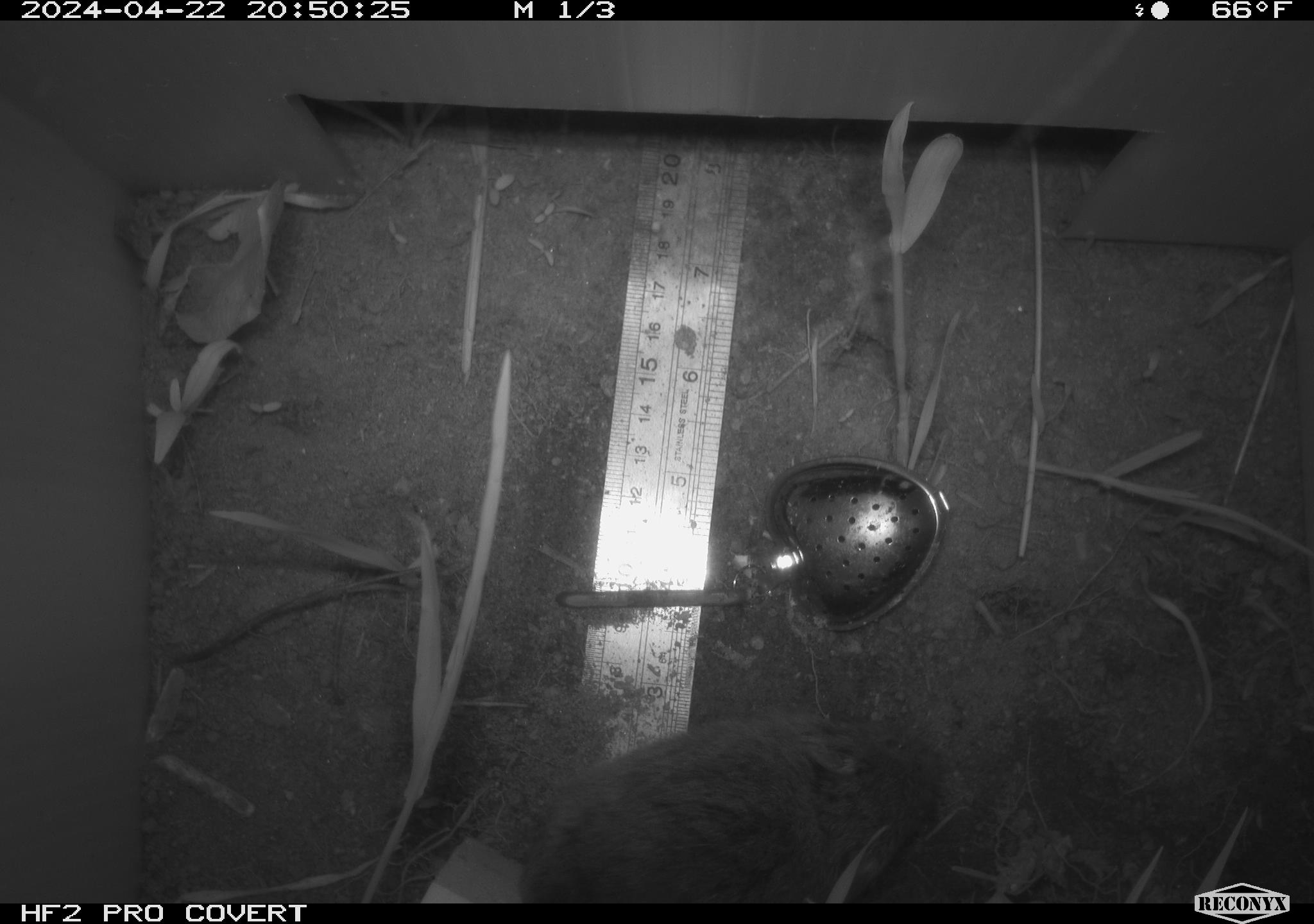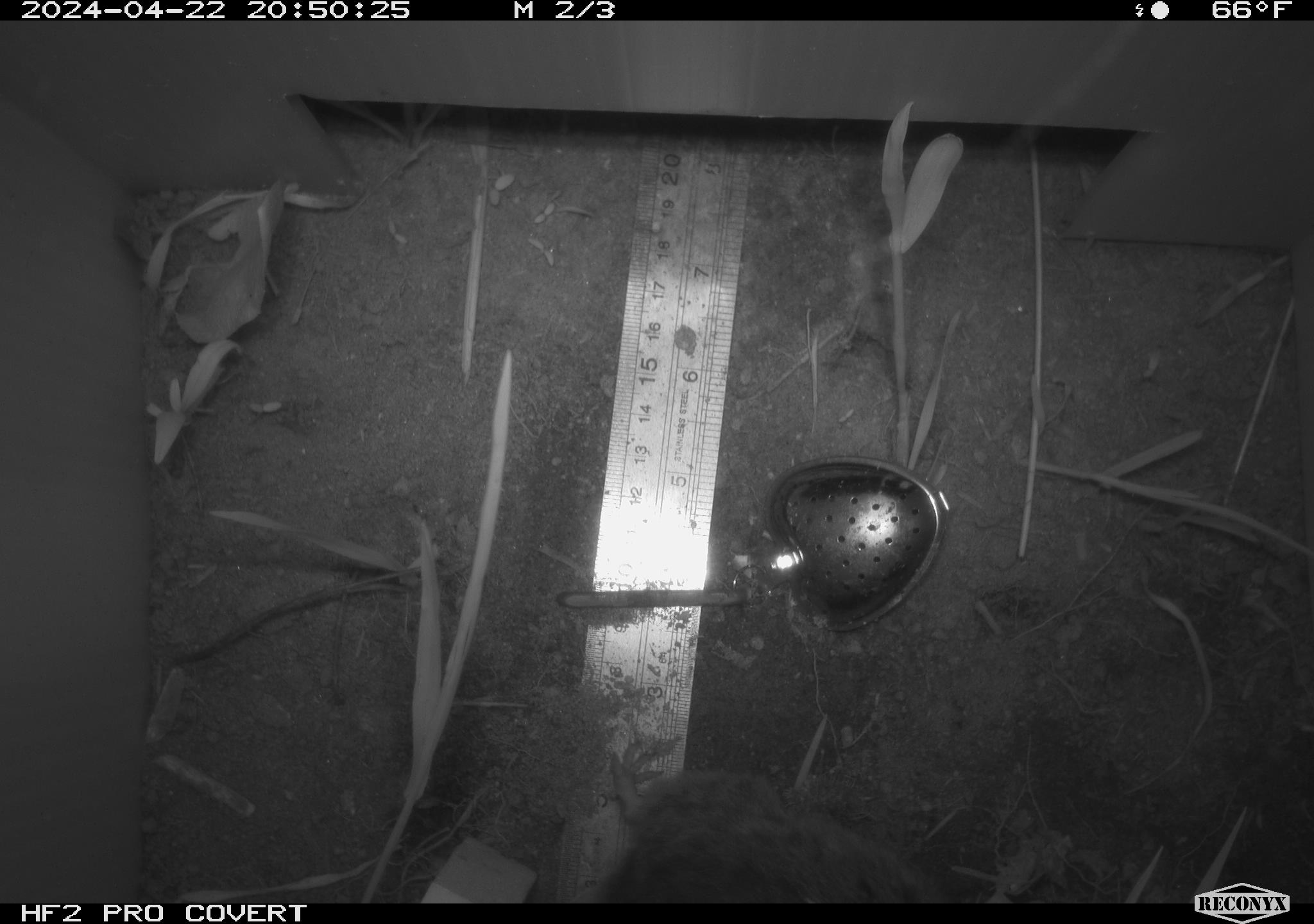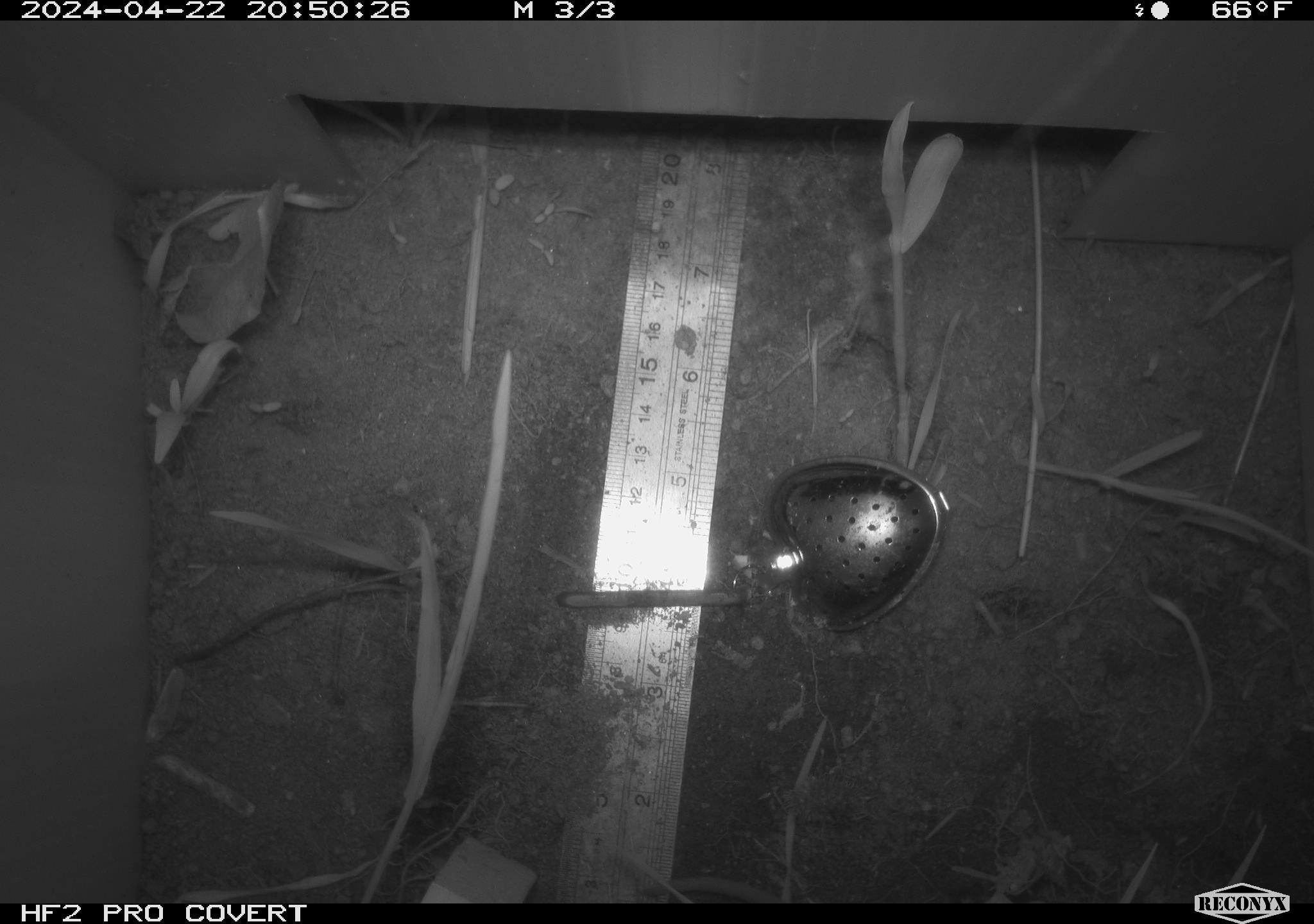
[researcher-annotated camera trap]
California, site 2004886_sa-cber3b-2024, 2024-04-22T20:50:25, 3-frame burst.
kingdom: Animalia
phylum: Chordata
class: Mammalia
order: Rodentia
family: Cricetidae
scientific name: Arvicolinae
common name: voles, lemmings, and muskrats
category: arvicolinae subfamily